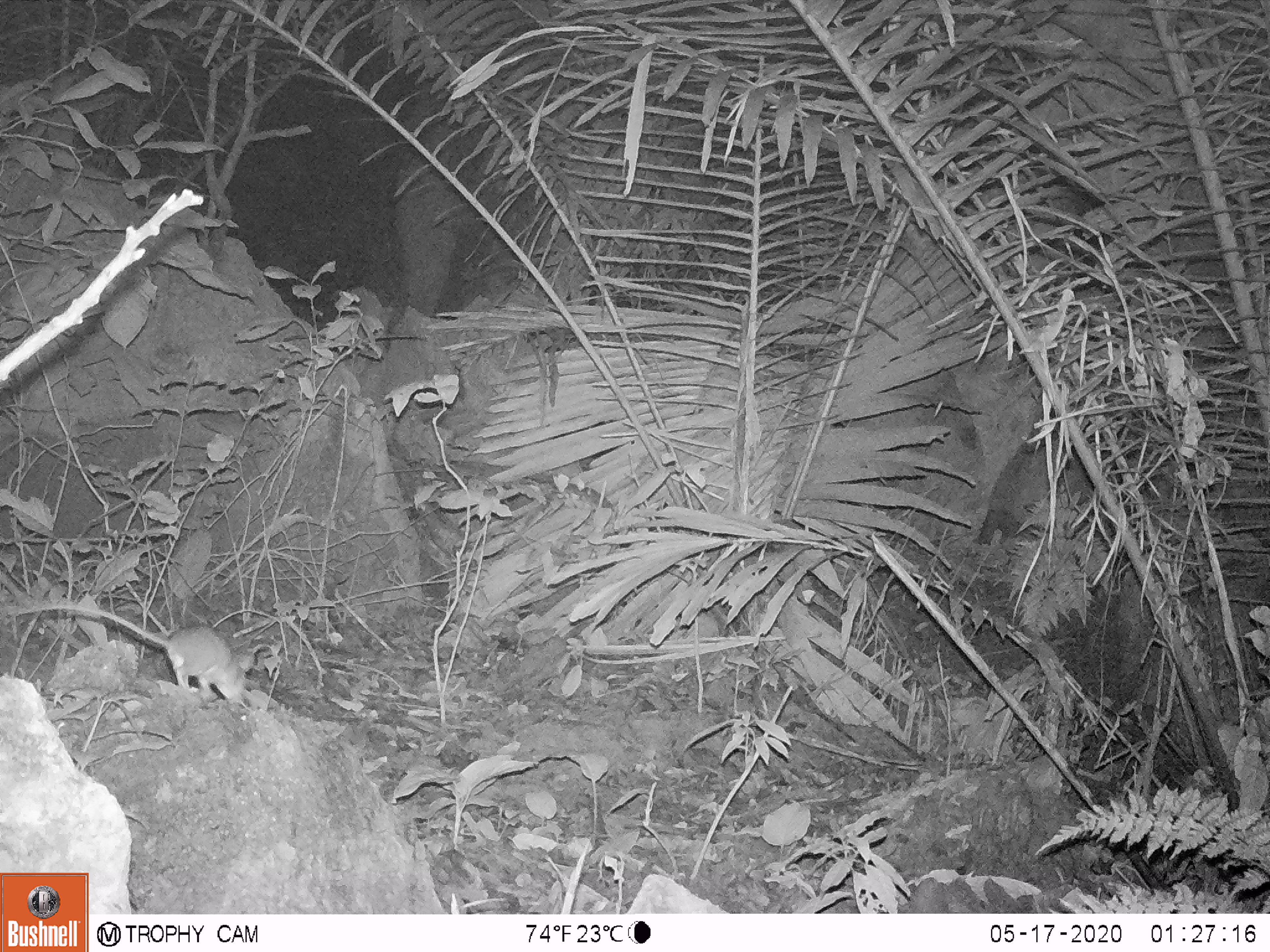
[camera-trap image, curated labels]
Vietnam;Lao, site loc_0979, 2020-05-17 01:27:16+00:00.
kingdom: Animalia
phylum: Chordata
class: Mammalia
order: Rodentia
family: Muridae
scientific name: Muridae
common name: old-world mice and rats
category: unidentified murid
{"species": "unidentified murid (old-world mice and rats) (Muridae)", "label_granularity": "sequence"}